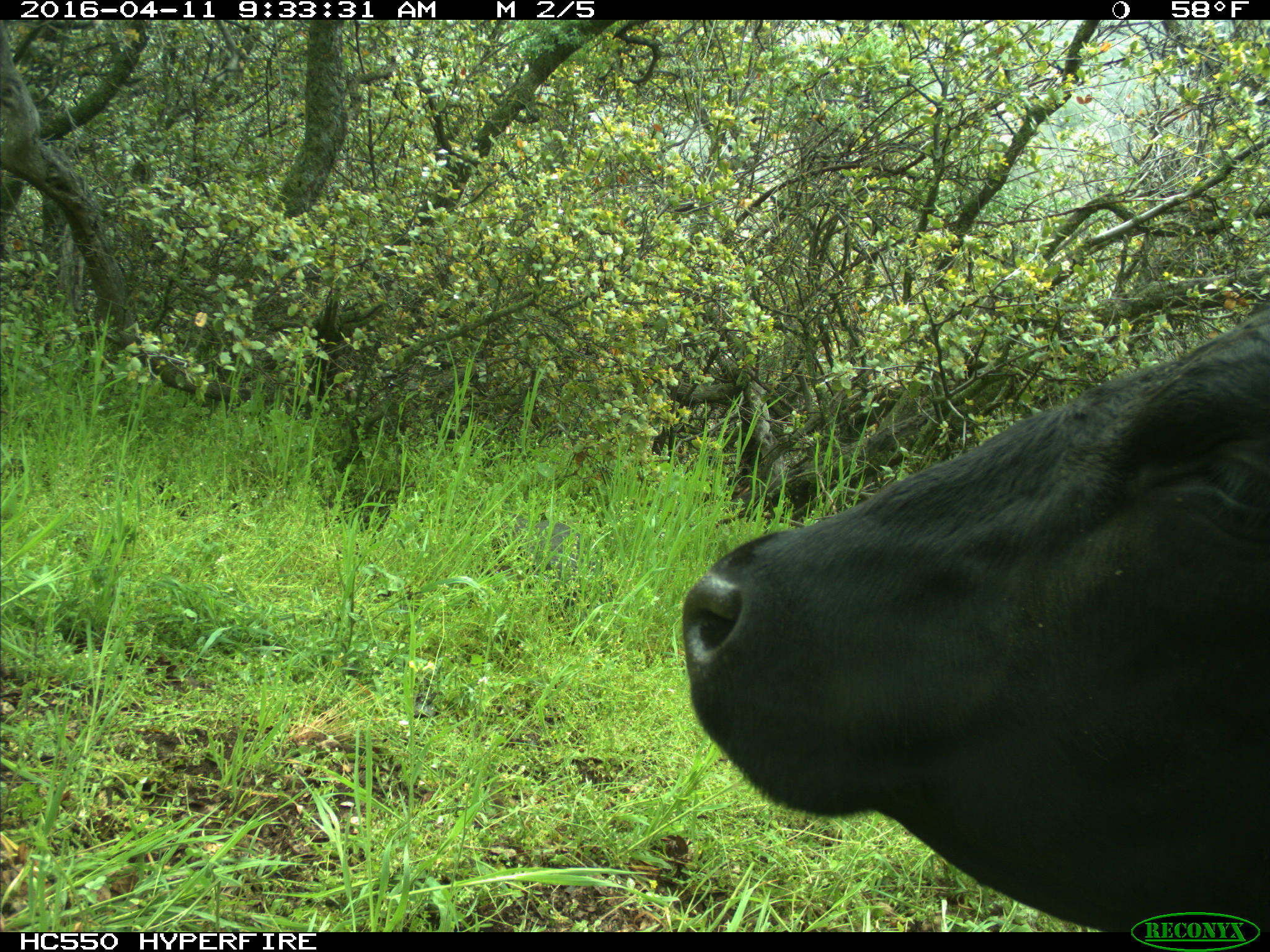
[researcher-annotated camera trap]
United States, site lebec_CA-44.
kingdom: Animalia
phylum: Chordata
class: Mammalia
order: Artiodactyla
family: Bovidae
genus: Bos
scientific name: Bos taurus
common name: domestic cow